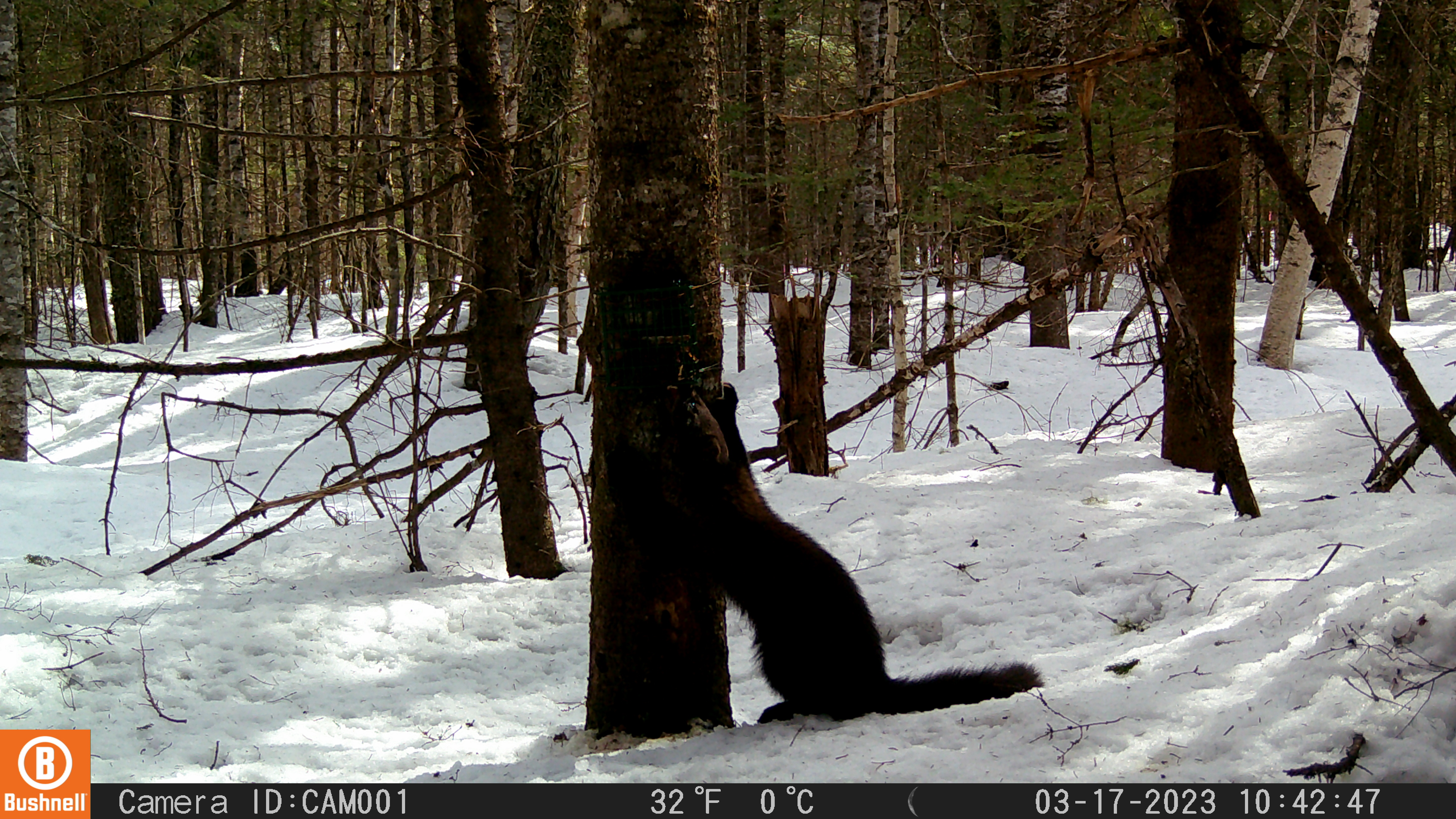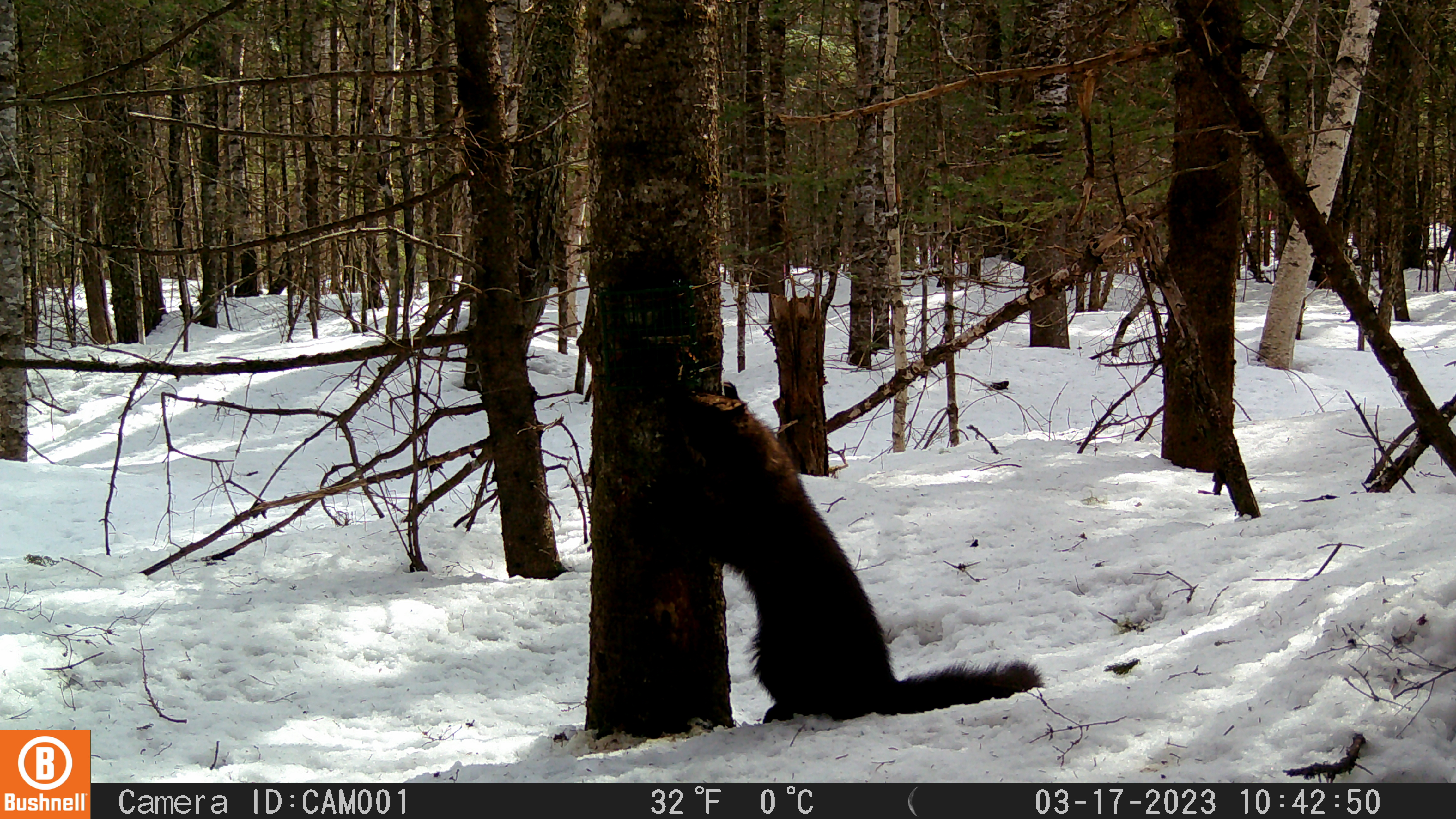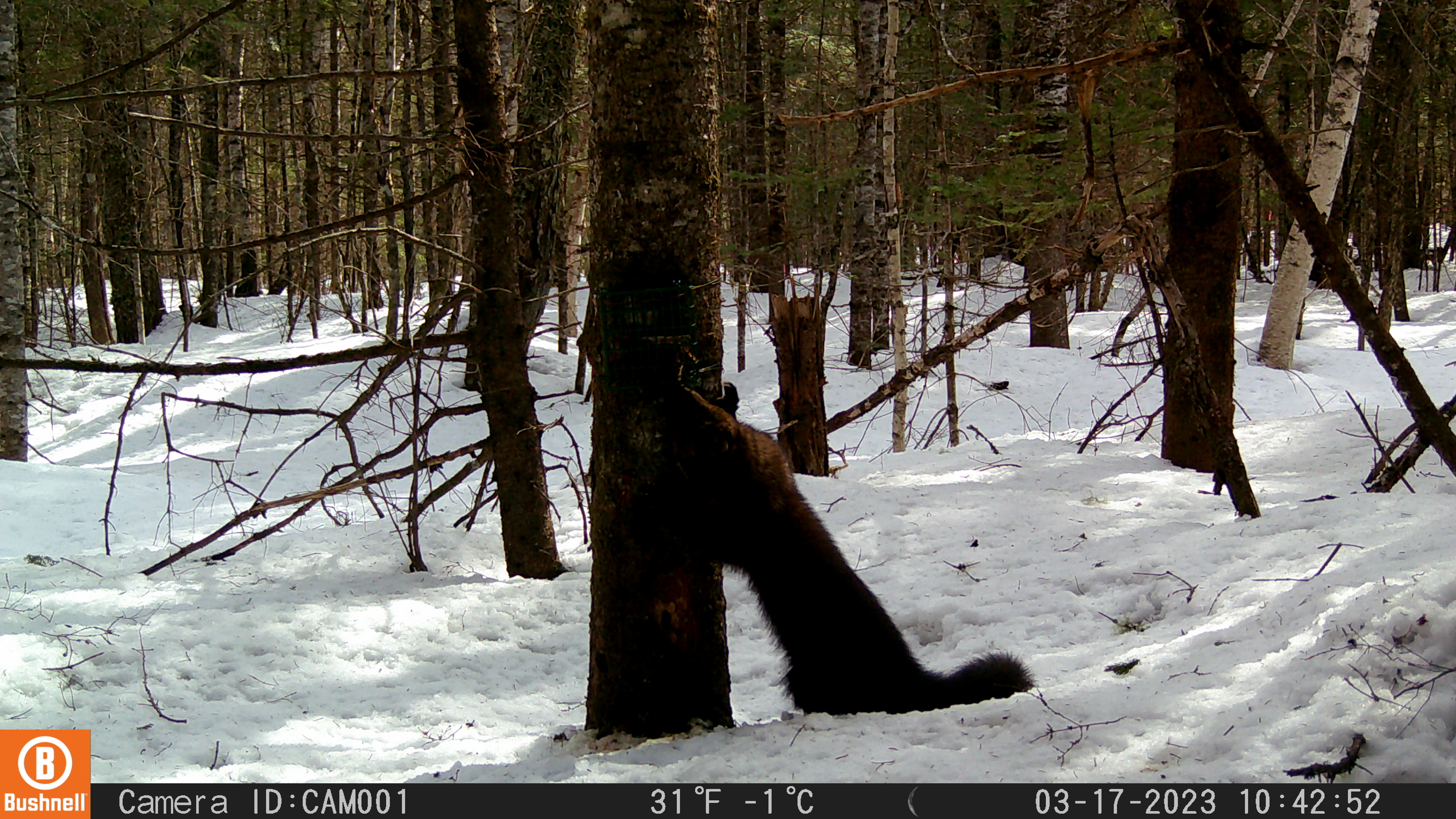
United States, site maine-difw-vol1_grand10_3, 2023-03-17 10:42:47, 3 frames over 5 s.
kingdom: Animalia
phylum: Chordata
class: Mammalia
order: Carnivora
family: Mustelidae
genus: Pekania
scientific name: Pekania pennanti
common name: fisher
Fisher (Pekania pennanti).